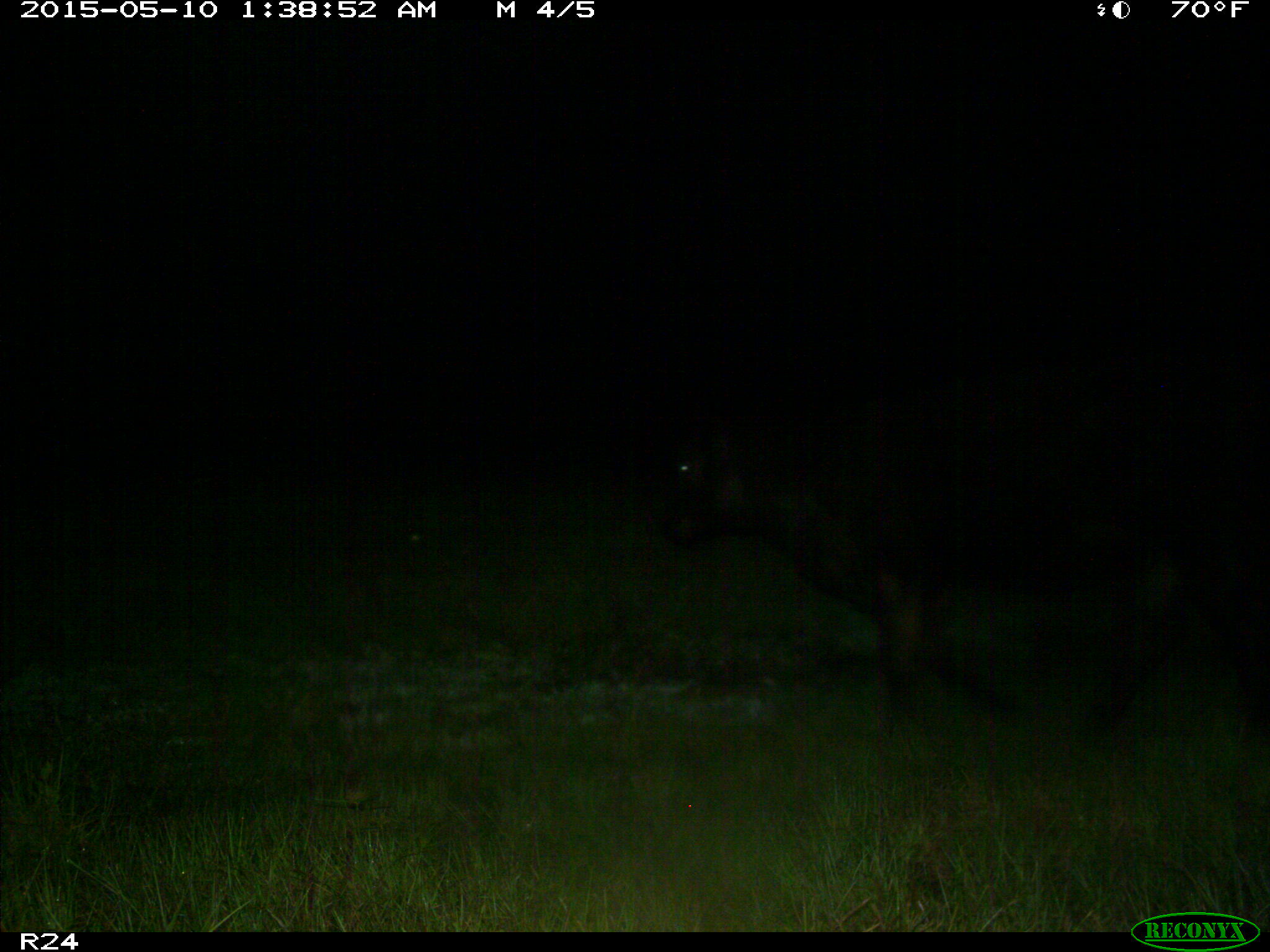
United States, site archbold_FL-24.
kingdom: Animalia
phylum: Chordata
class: Mammalia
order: Artiodactyla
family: Bovidae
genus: Bos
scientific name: Bos taurus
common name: domestic cow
Bos taurus (domestic cow).